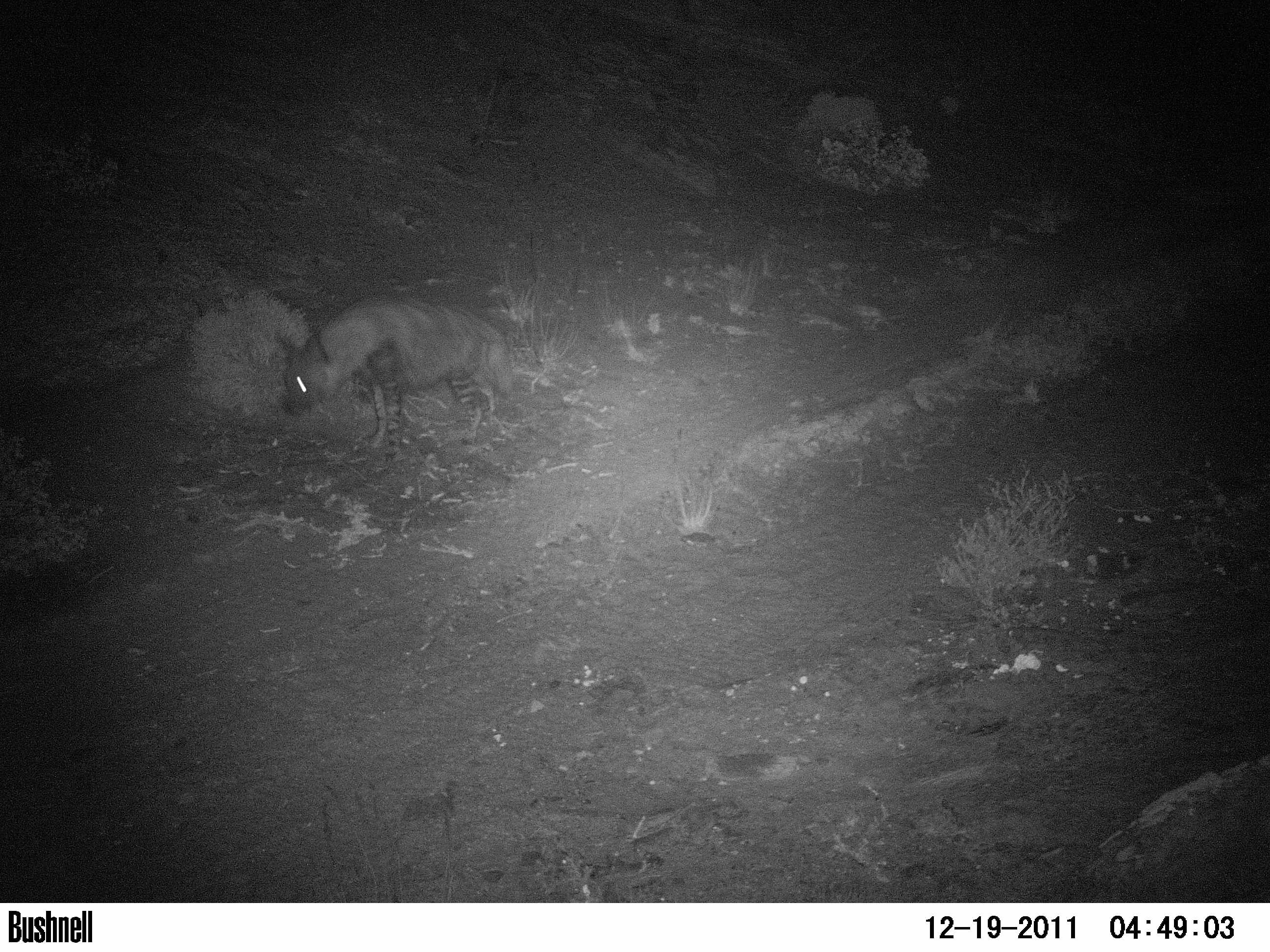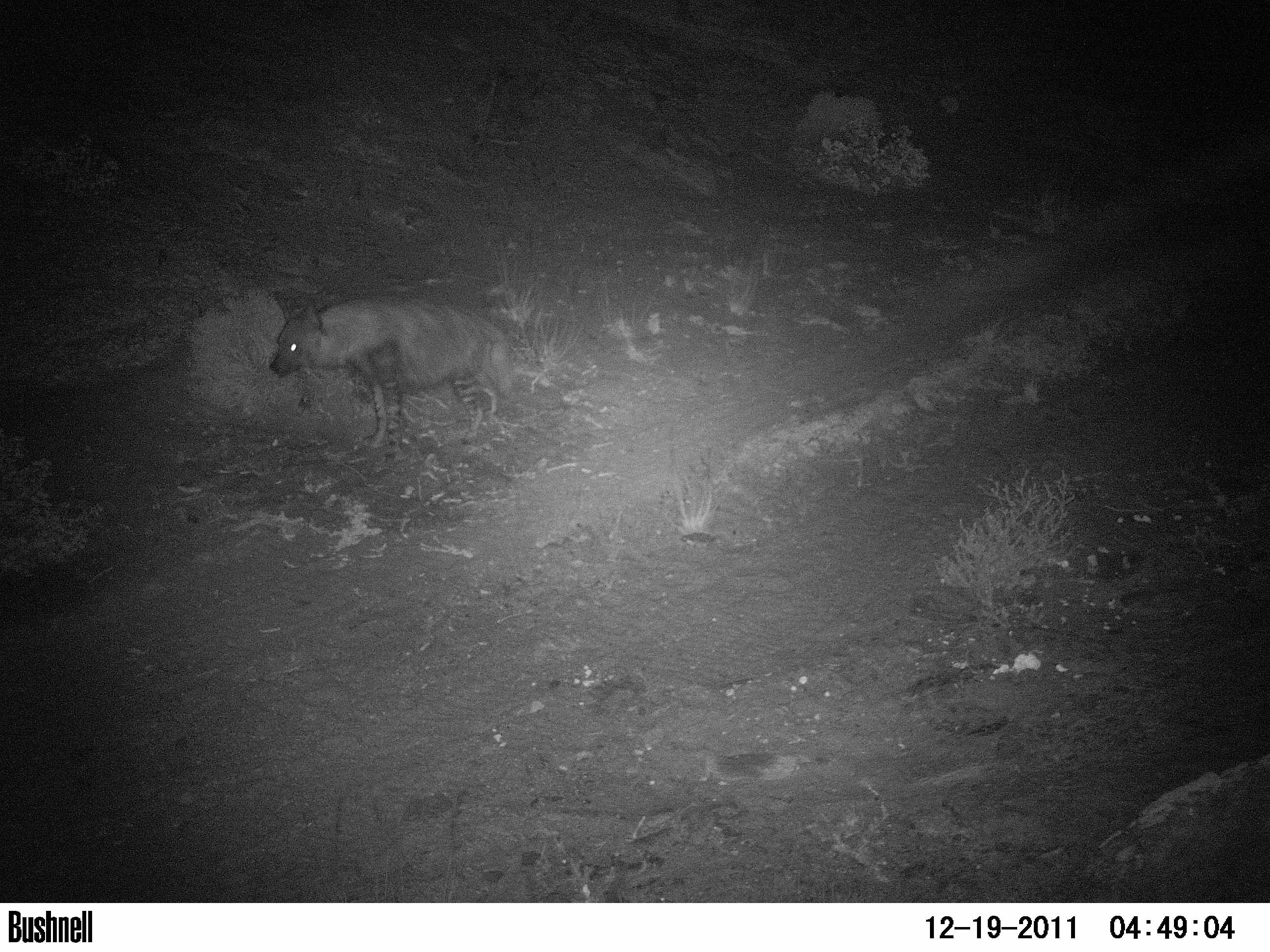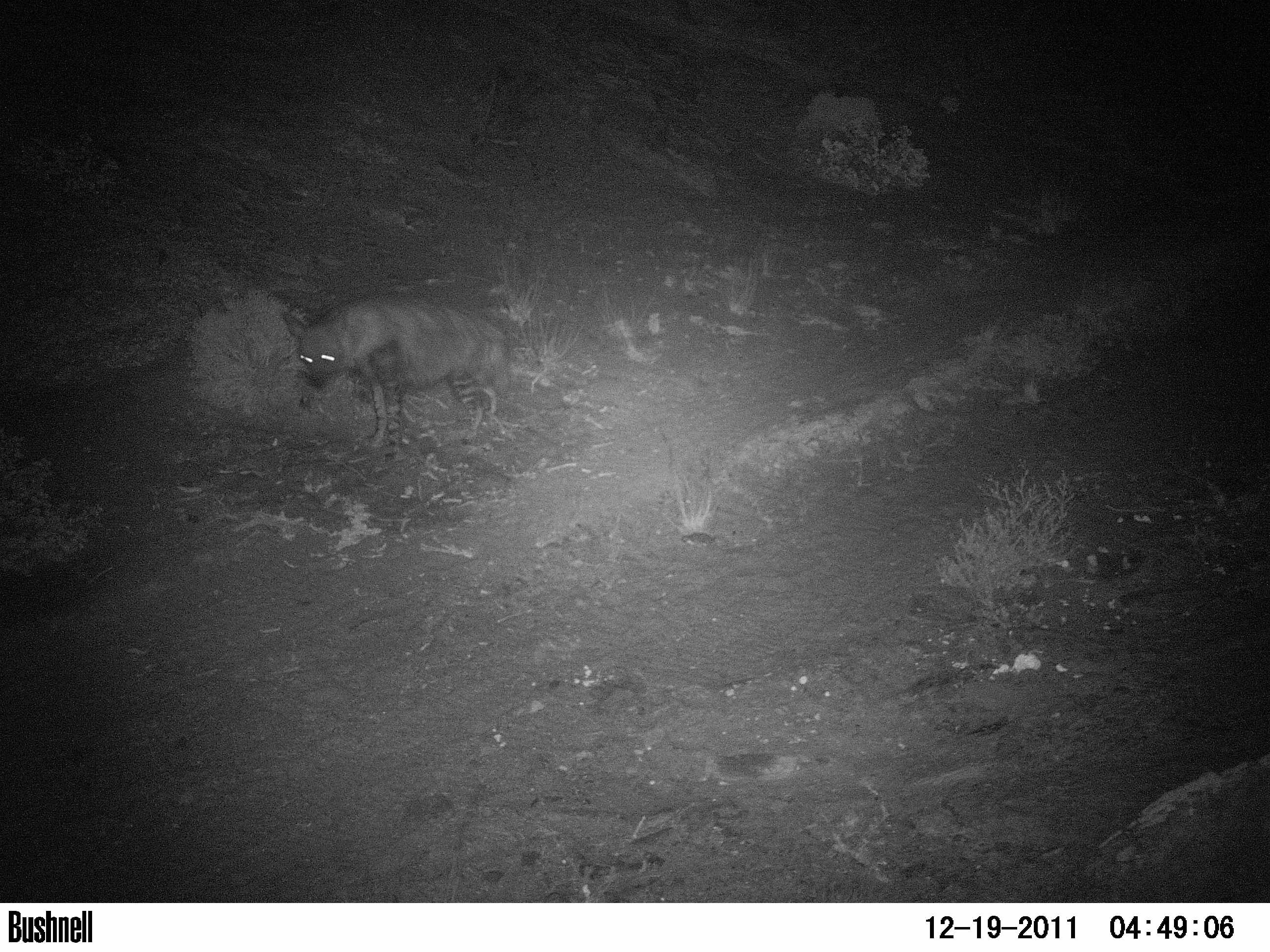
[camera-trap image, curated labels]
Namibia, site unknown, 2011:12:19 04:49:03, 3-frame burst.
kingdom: Animalia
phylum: Chordata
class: Mammalia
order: Carnivora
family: Hyaenidae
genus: Parahyaena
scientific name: Parahyaena brunnea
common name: brown hyena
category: hyaena brunnea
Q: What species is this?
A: Hyaena brunnea (brown hyena) (Parahyaena brunnea).